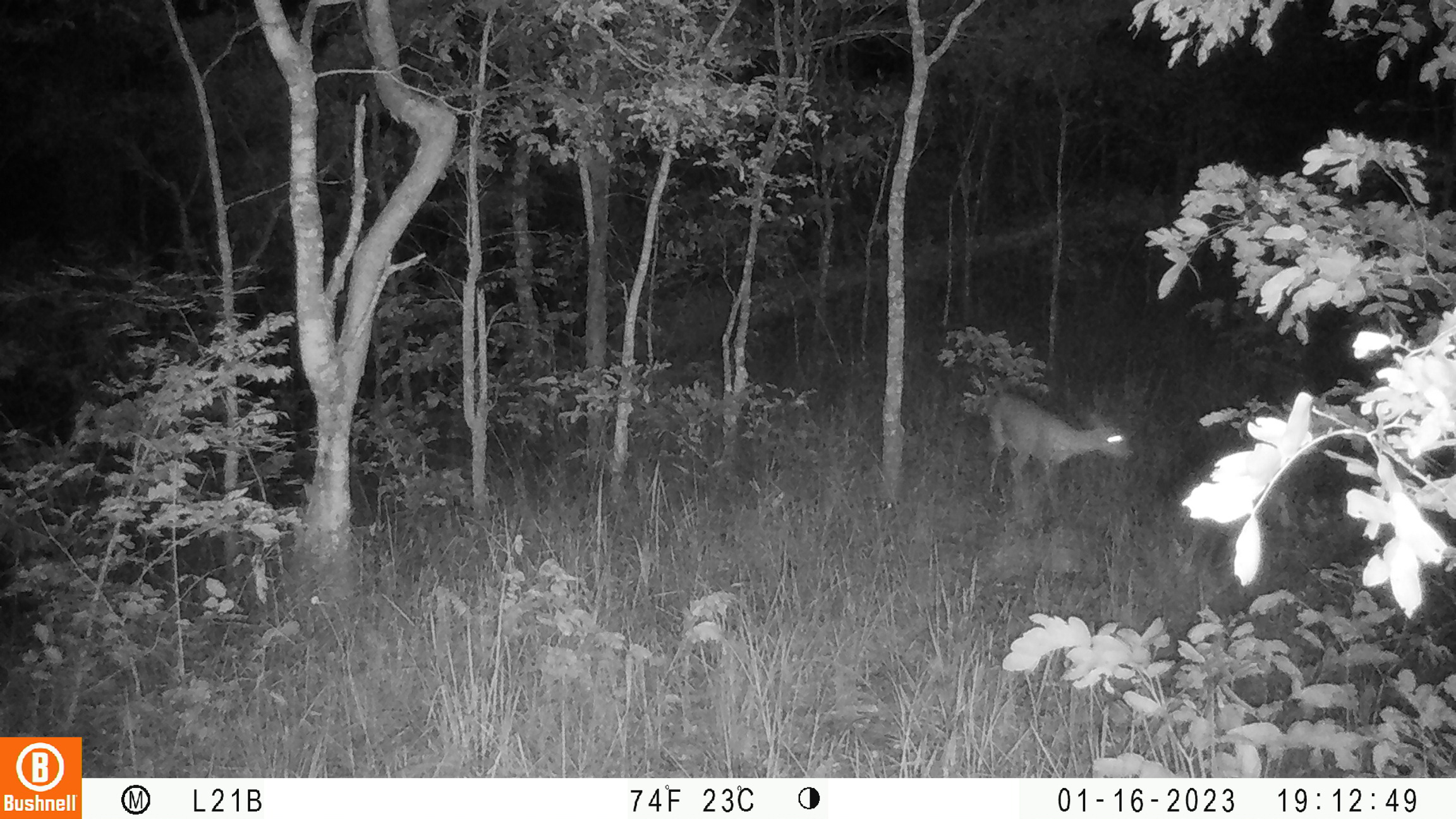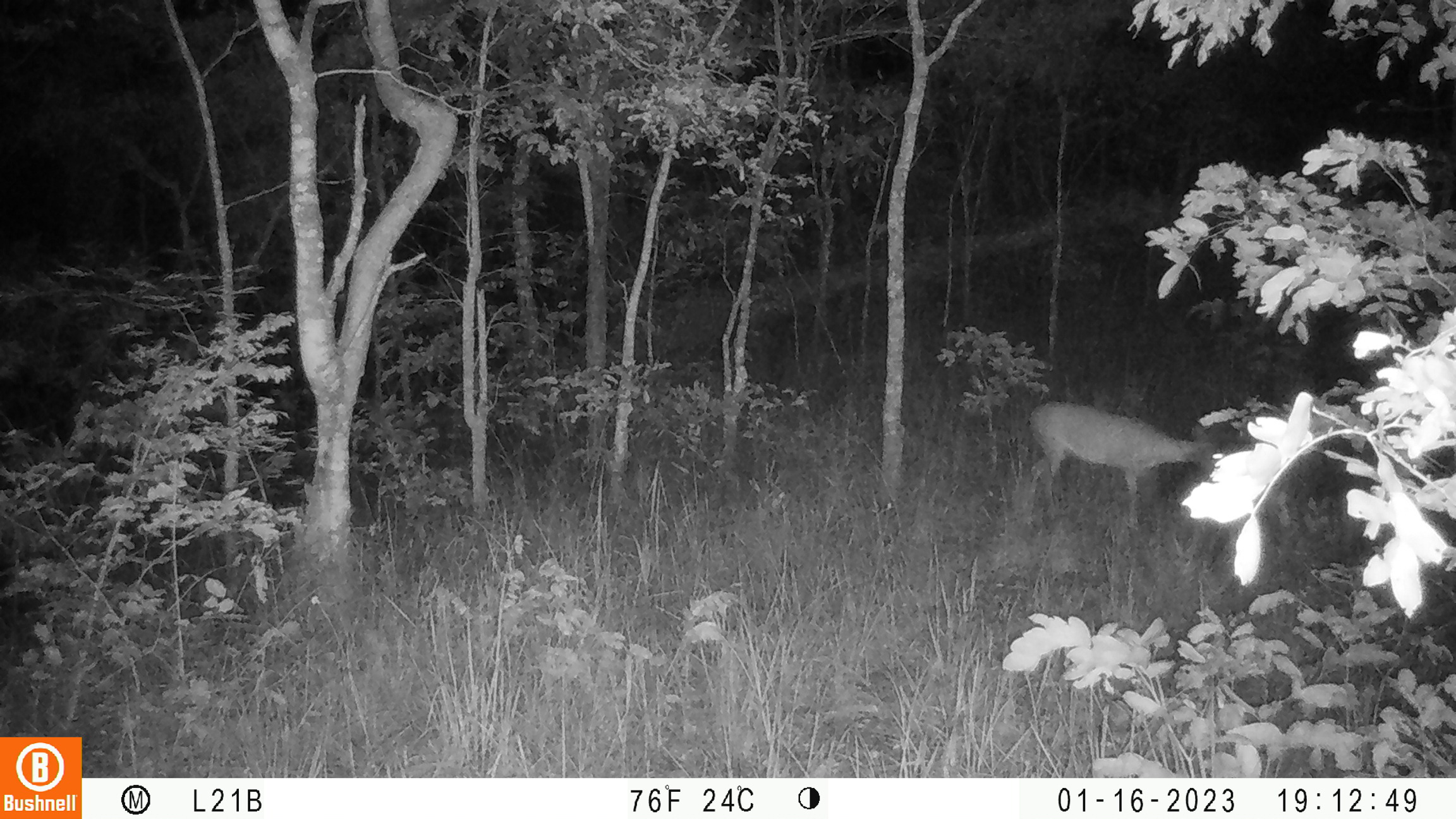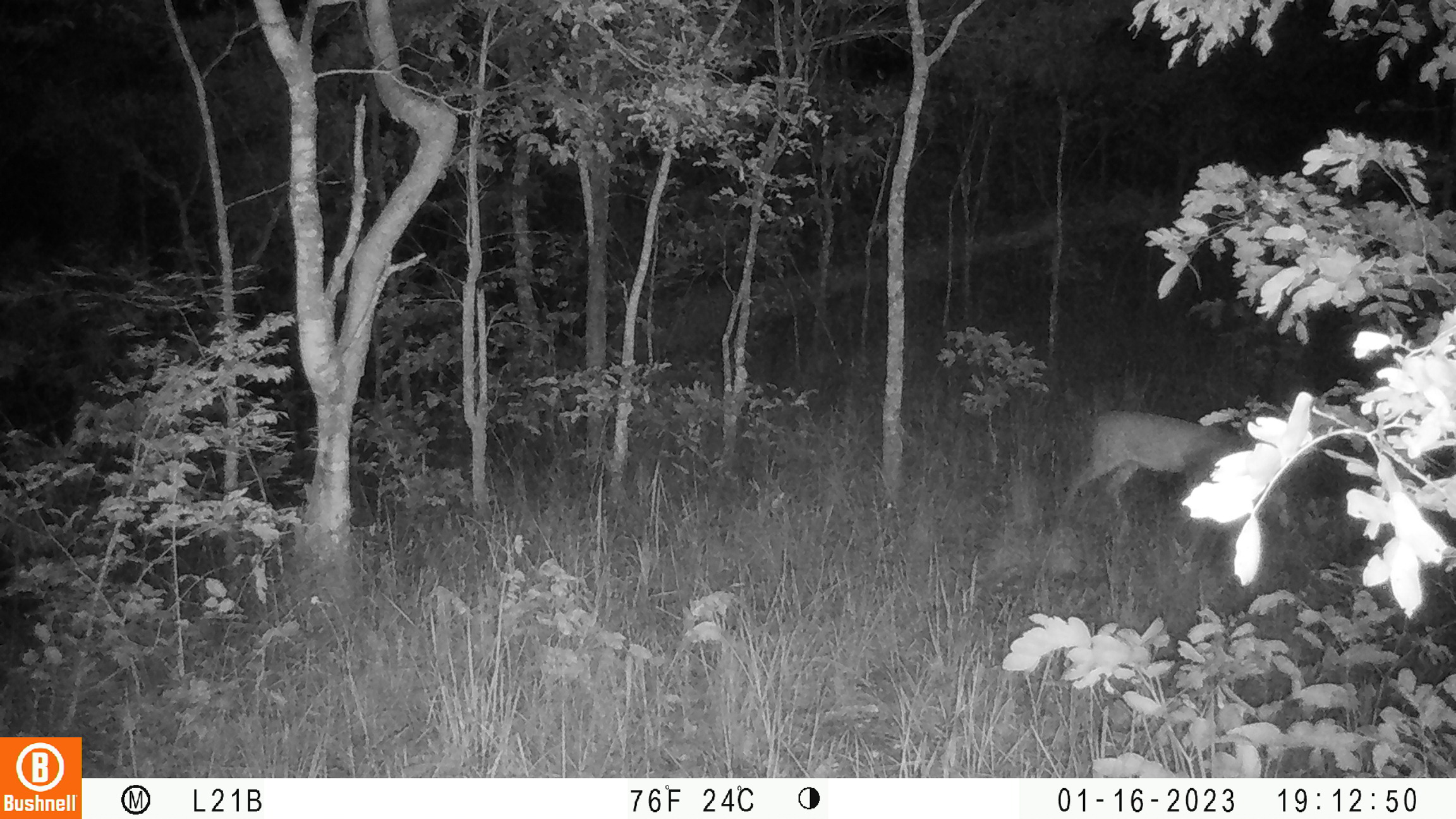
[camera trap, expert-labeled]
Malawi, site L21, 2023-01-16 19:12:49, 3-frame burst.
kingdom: Animalia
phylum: Chordata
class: Mammalia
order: Artiodactyla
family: Bovidae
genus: Sylvicapra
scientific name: Sylvicapra grimmia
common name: common duiker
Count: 1.